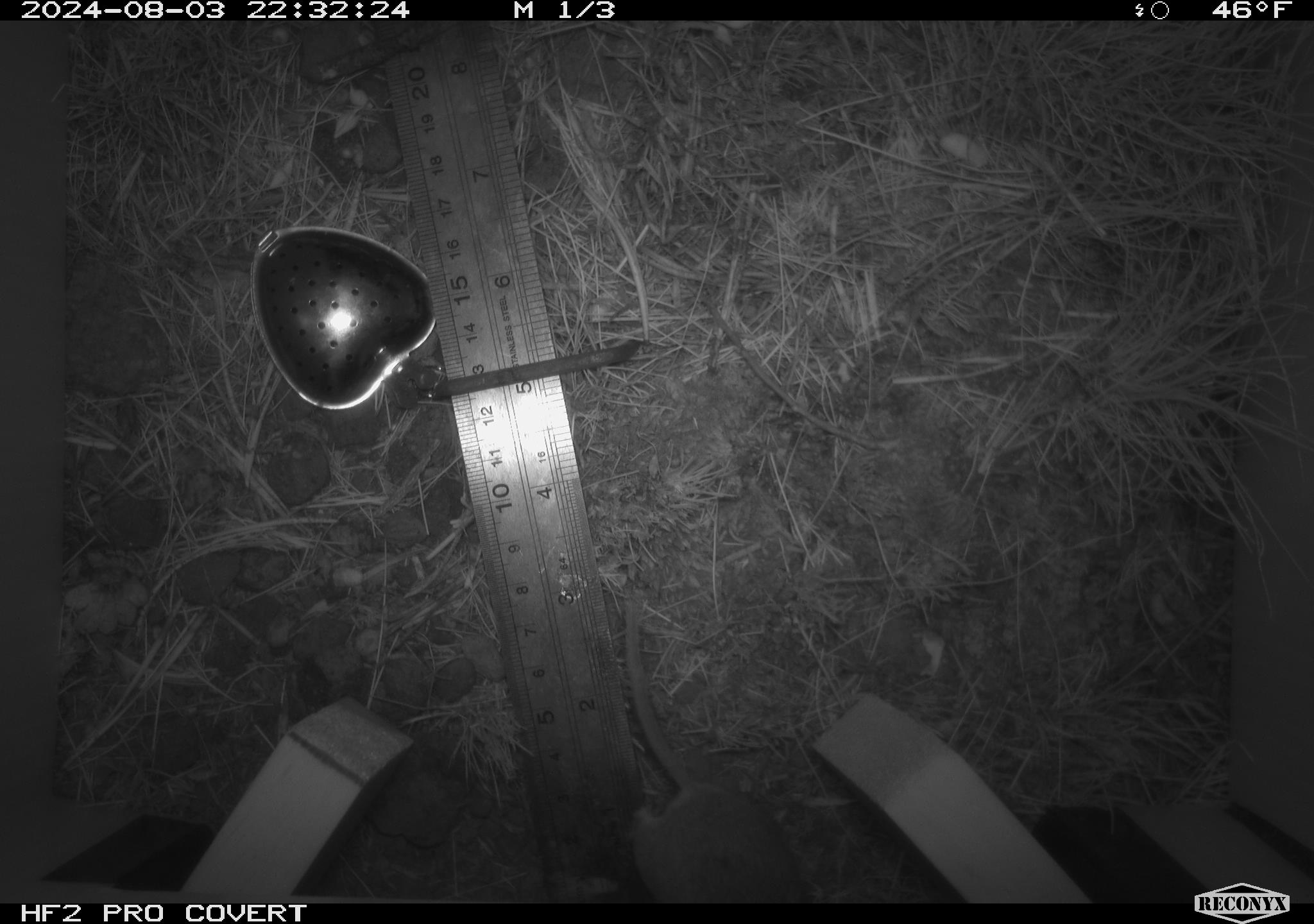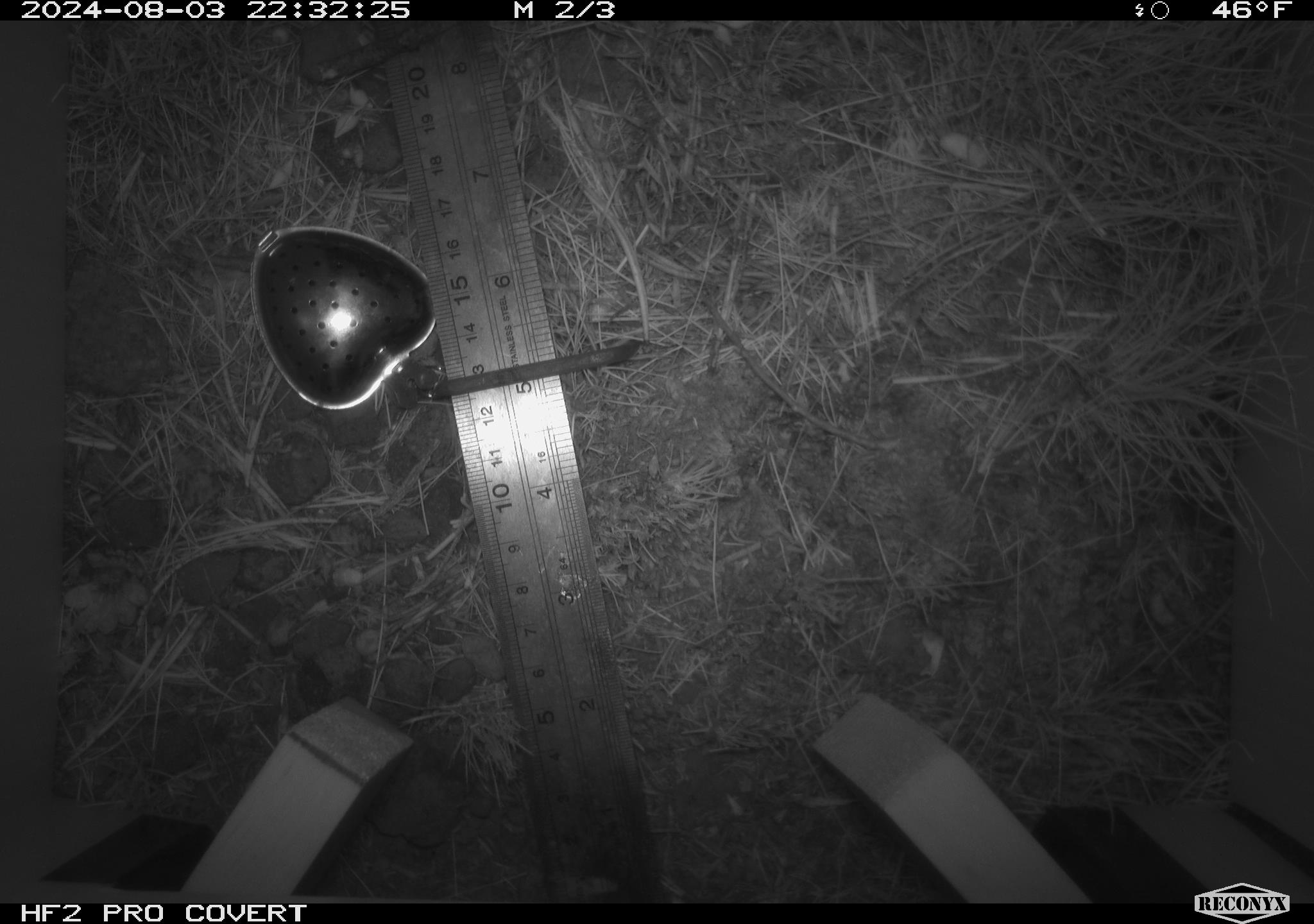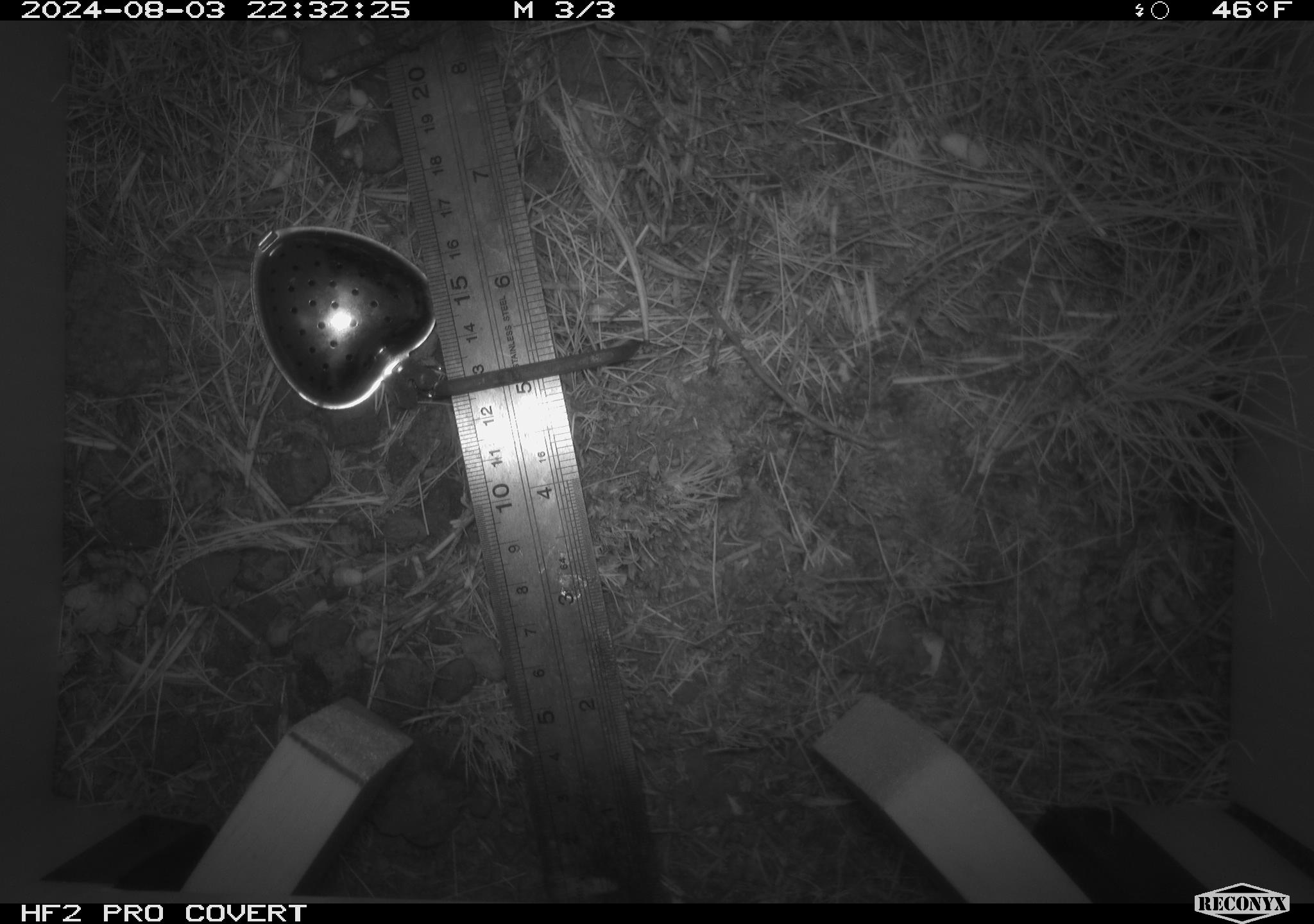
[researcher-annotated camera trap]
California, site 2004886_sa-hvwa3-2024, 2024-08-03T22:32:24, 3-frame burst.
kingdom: Animalia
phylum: Chordata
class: Mammalia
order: Rodentia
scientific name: Rodentia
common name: mouse species